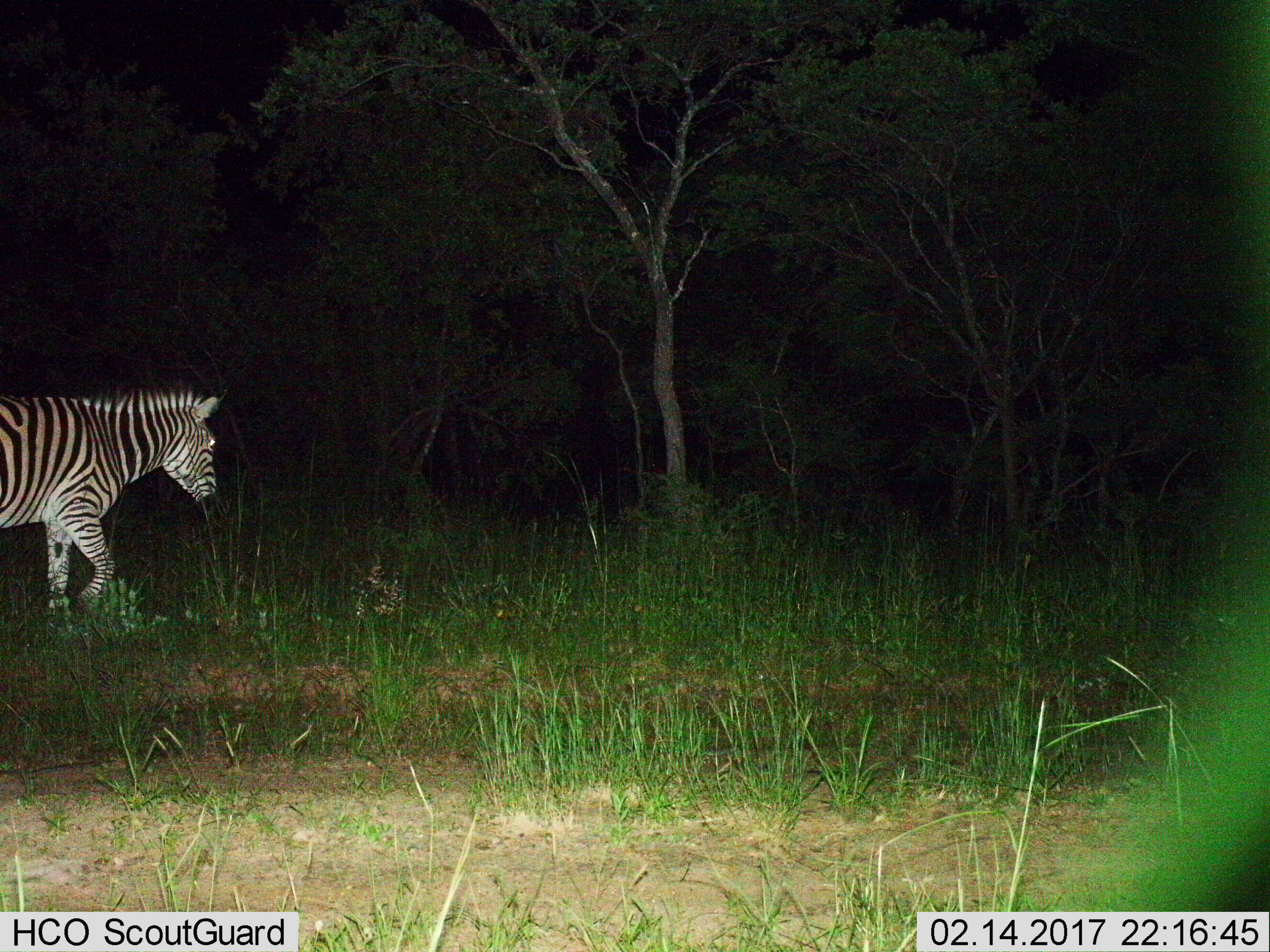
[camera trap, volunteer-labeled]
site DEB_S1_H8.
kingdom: Animalia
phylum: Chordata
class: Mammalia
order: Perissodactyla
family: Equidae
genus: Equus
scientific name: Equus quagga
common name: plains zebra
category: zebraplains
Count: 1.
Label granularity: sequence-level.